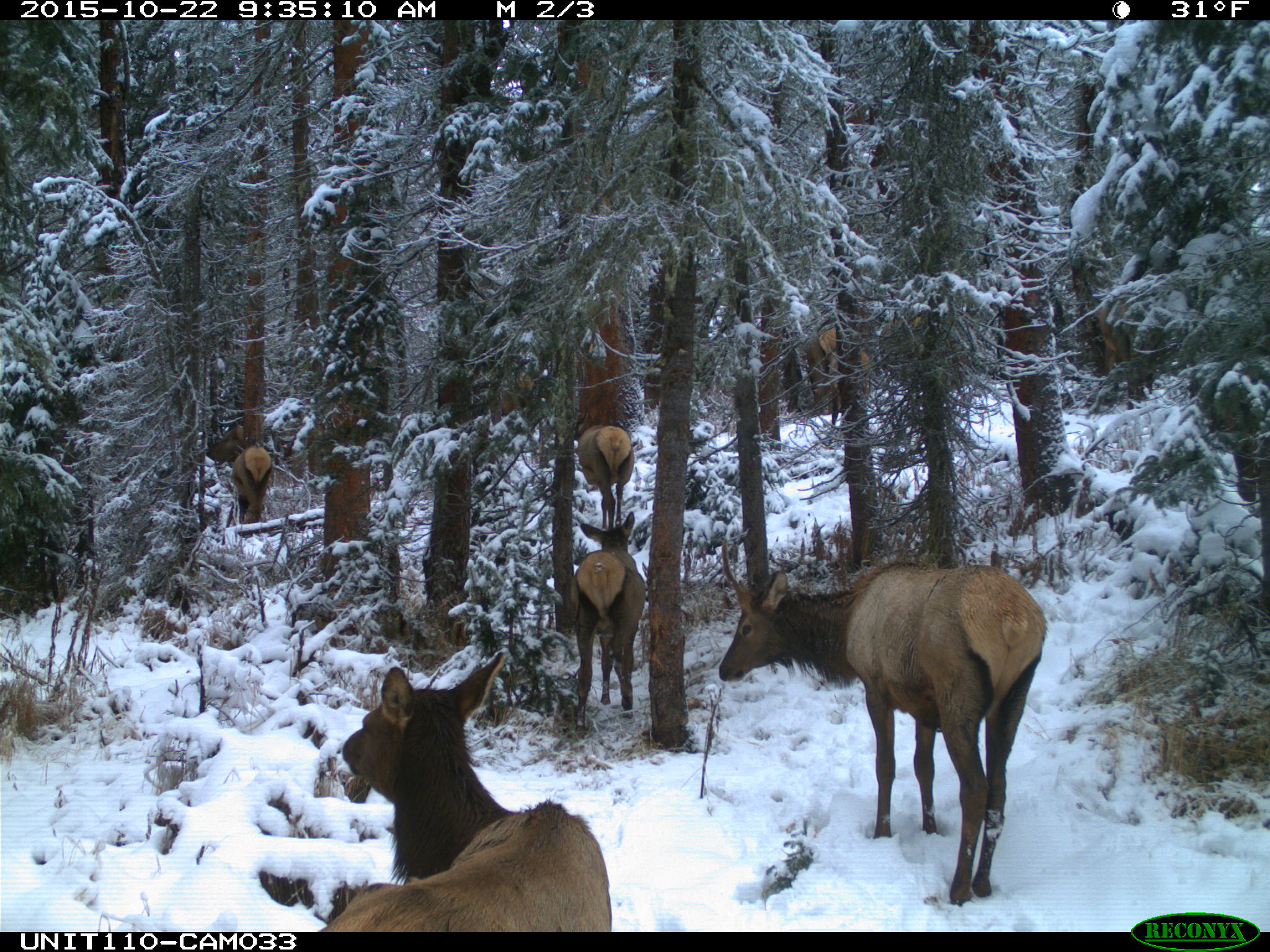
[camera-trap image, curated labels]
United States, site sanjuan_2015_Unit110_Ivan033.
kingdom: Animalia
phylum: Chordata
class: Mammalia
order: Artiodactyla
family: Cervidae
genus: Cervus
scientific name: Cervus elaphus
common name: red deer